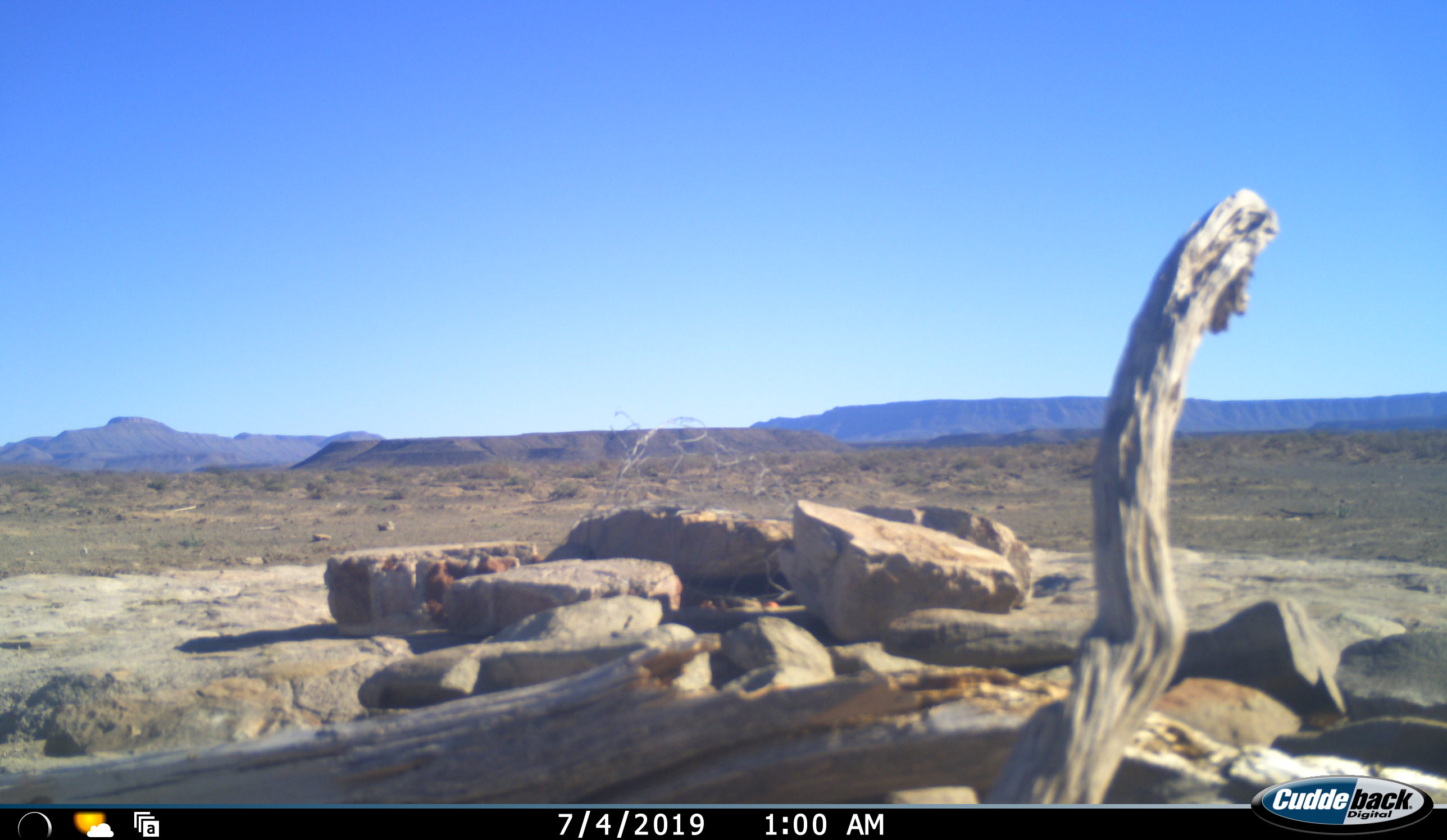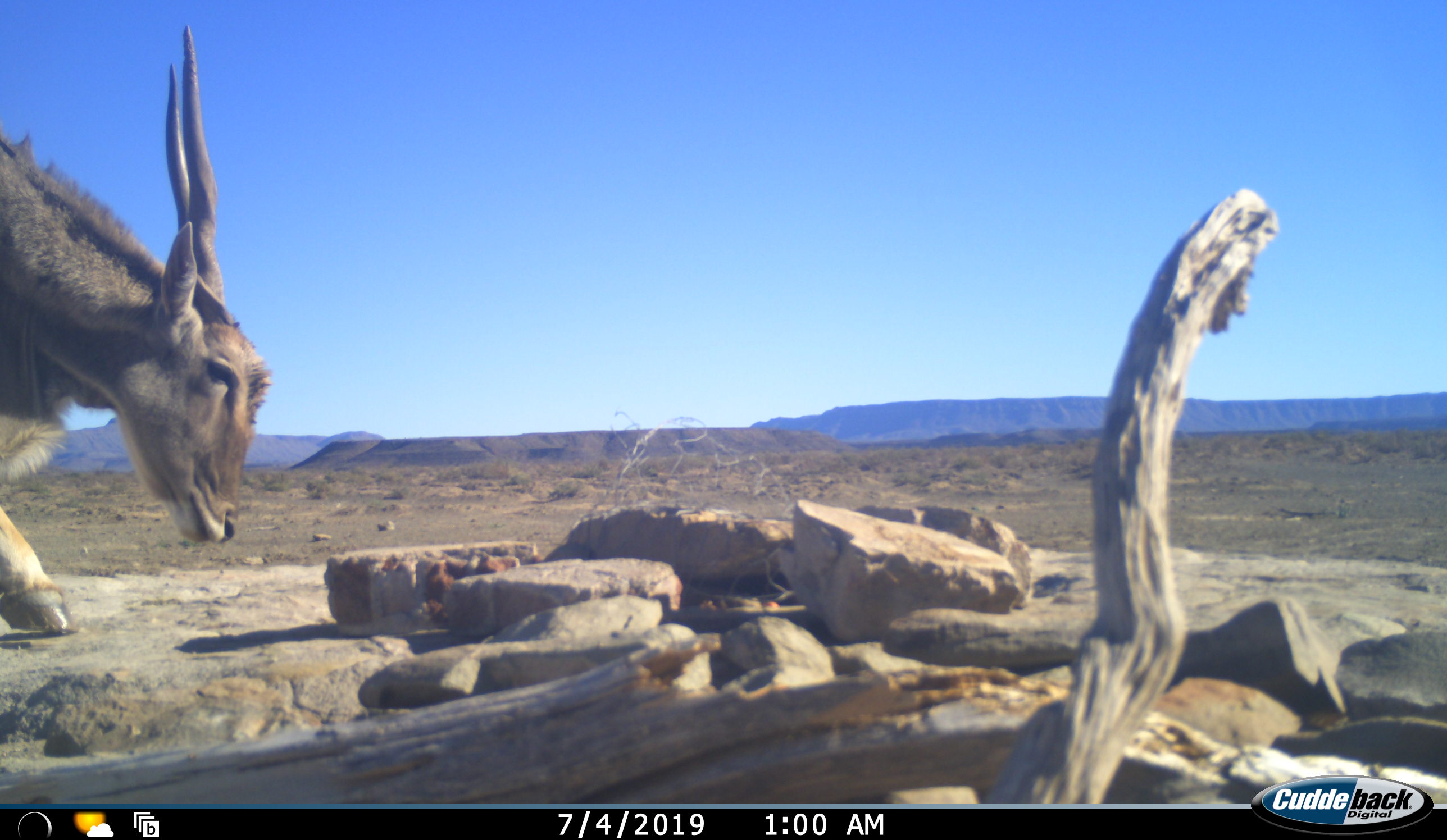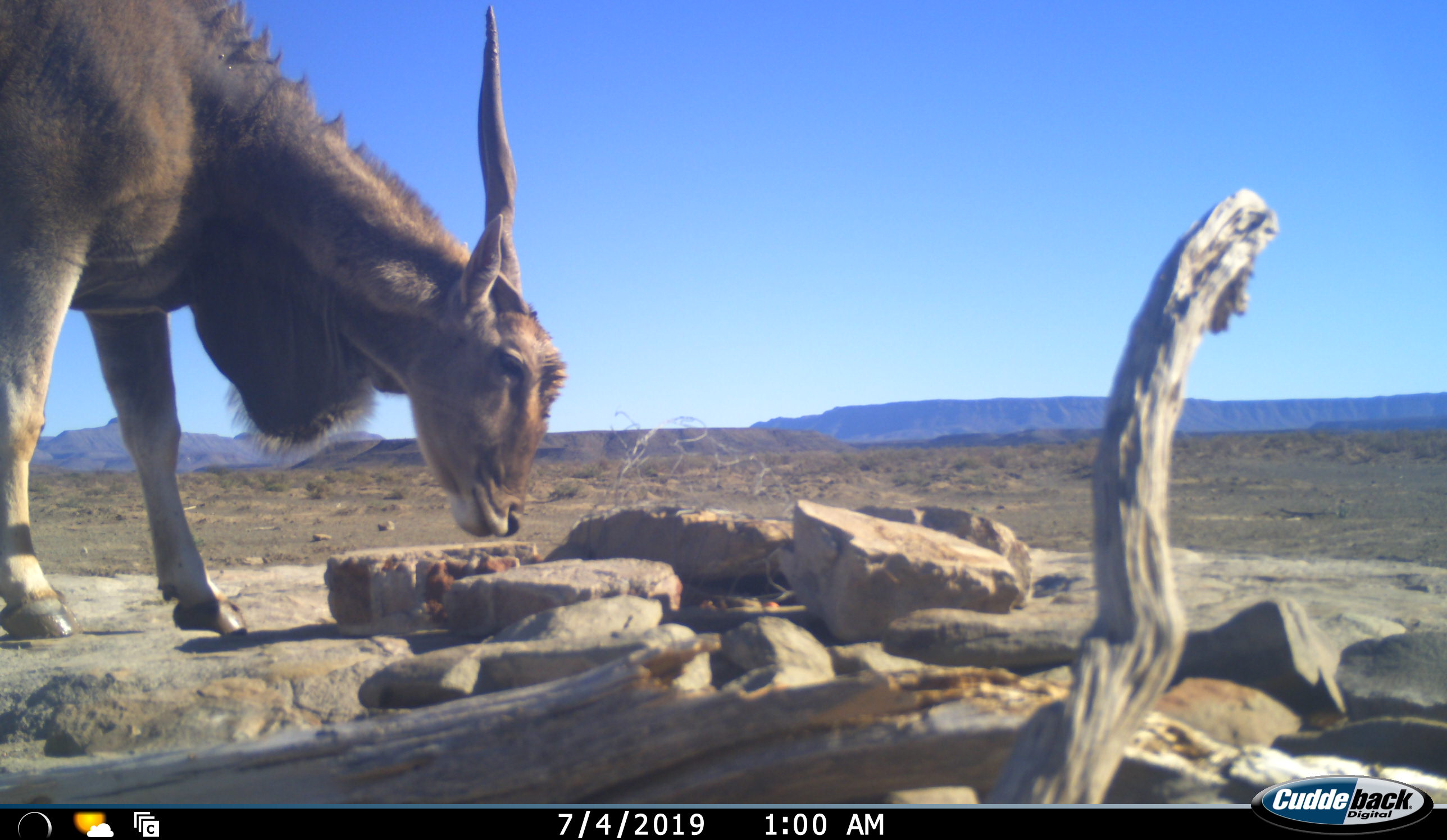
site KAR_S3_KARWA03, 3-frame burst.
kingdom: Animalia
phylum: Chordata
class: Mammalia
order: Artiodactyla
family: Bovidae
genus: Tragelaphus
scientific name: Tragelaphus oryx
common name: eland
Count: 1.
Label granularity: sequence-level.